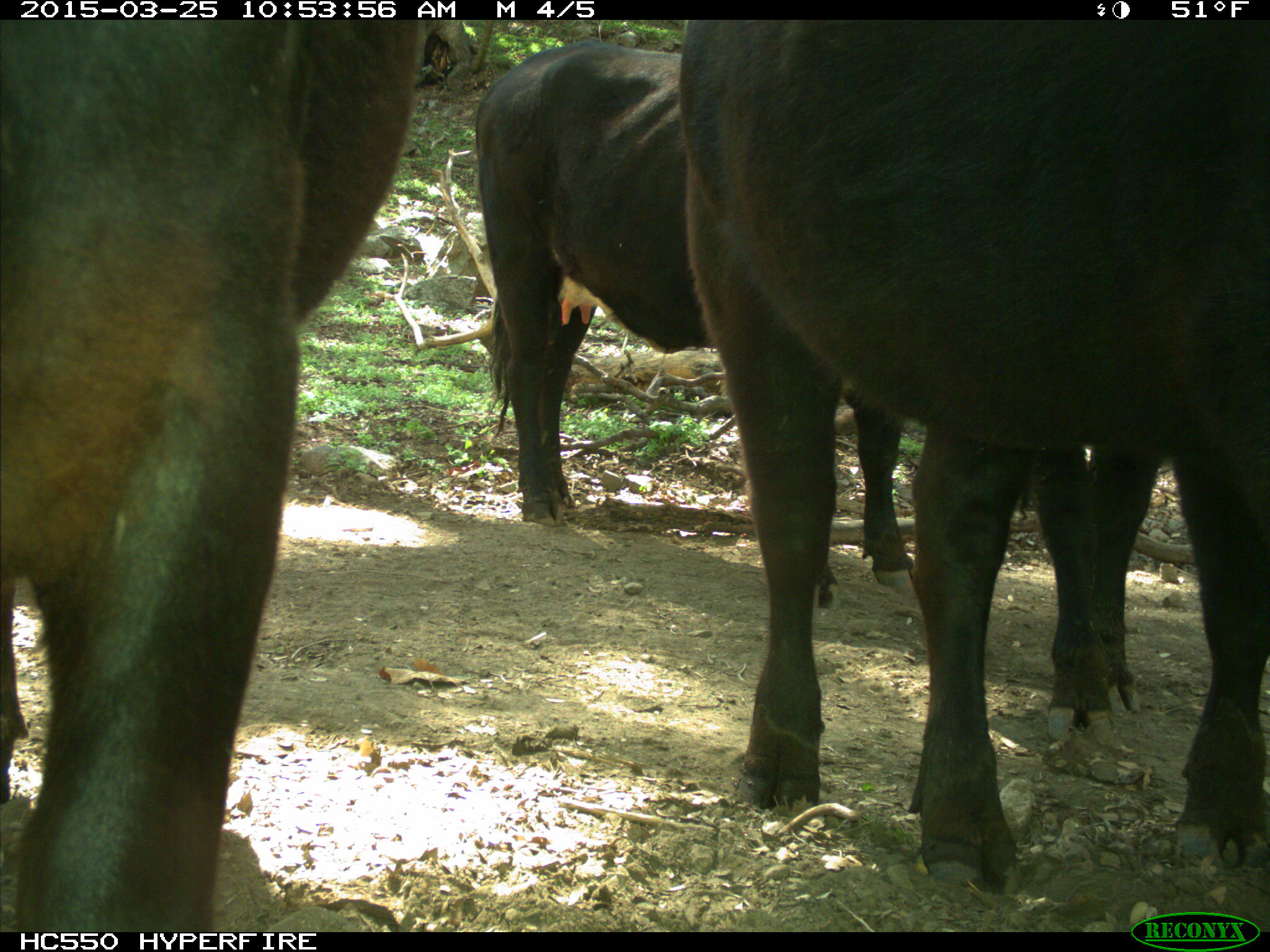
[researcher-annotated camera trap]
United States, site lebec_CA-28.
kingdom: Animalia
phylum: Chordata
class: Mammalia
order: Artiodactyla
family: Bovidae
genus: Bos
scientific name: Bos taurus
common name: domestic cow